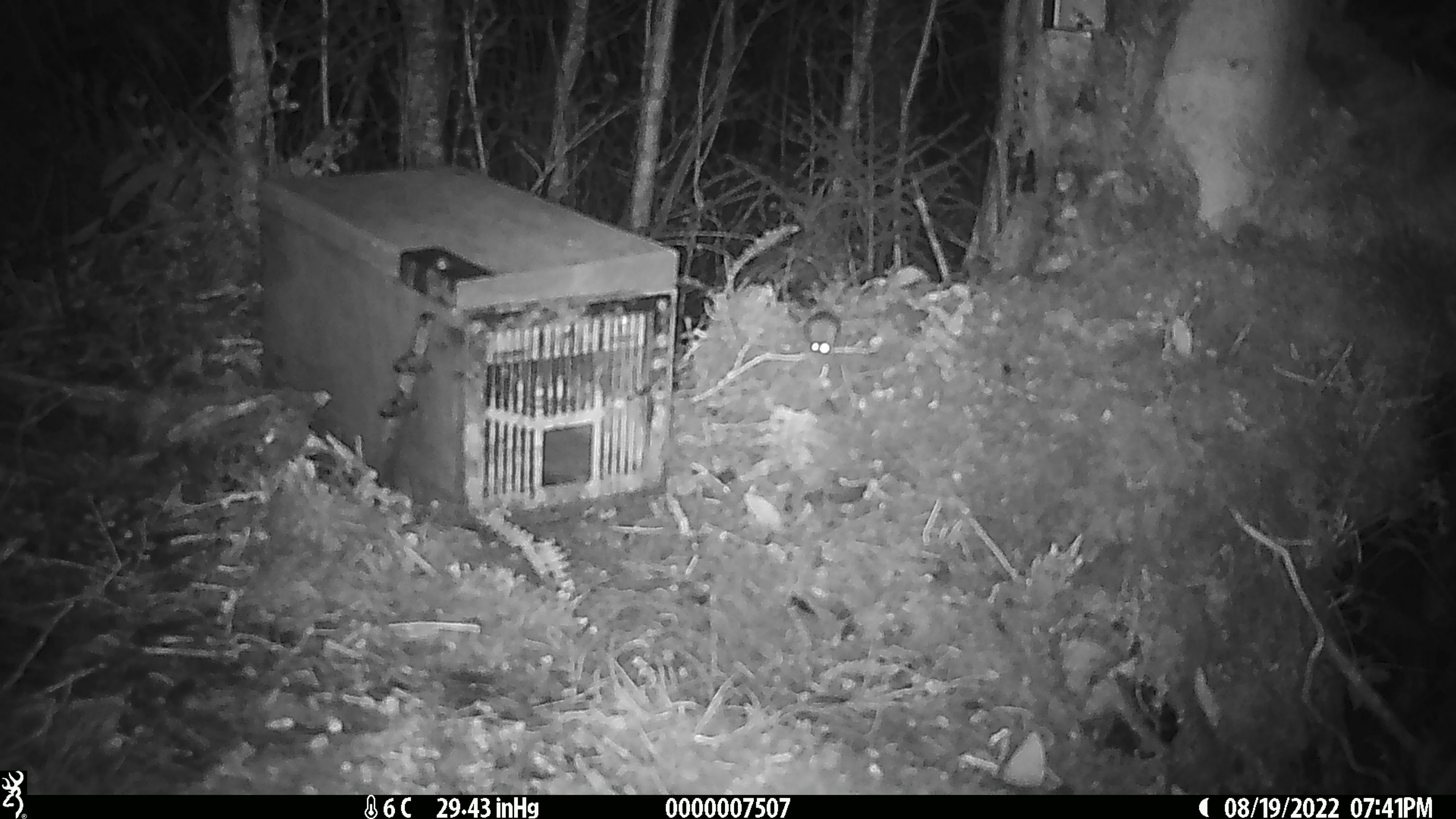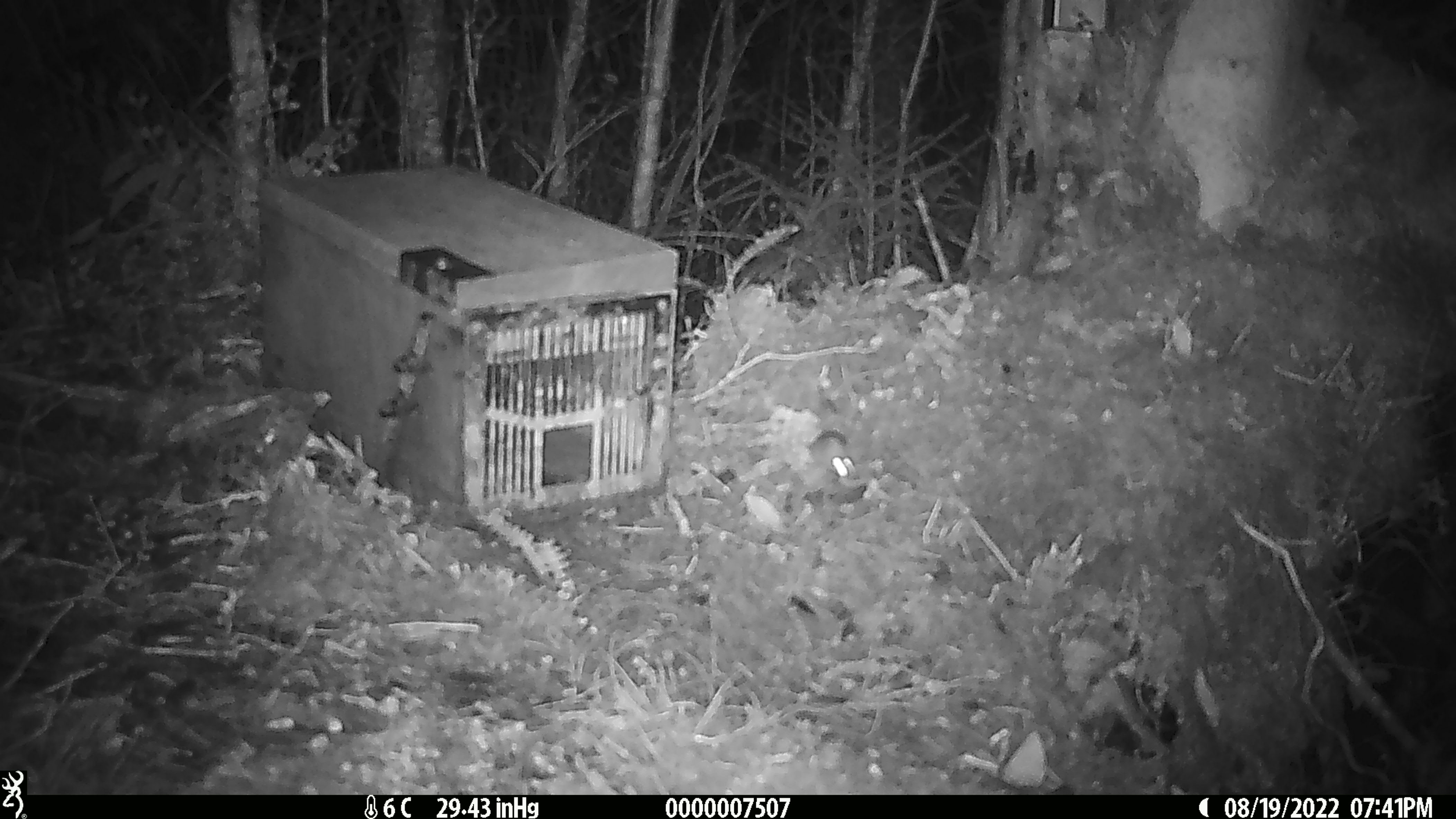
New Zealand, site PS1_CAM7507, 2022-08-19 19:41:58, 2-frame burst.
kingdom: Animalia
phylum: Chordata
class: Mammalia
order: Rodentia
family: Muridae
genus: Mus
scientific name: Mus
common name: mouse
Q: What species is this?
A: Mouse (Mus).